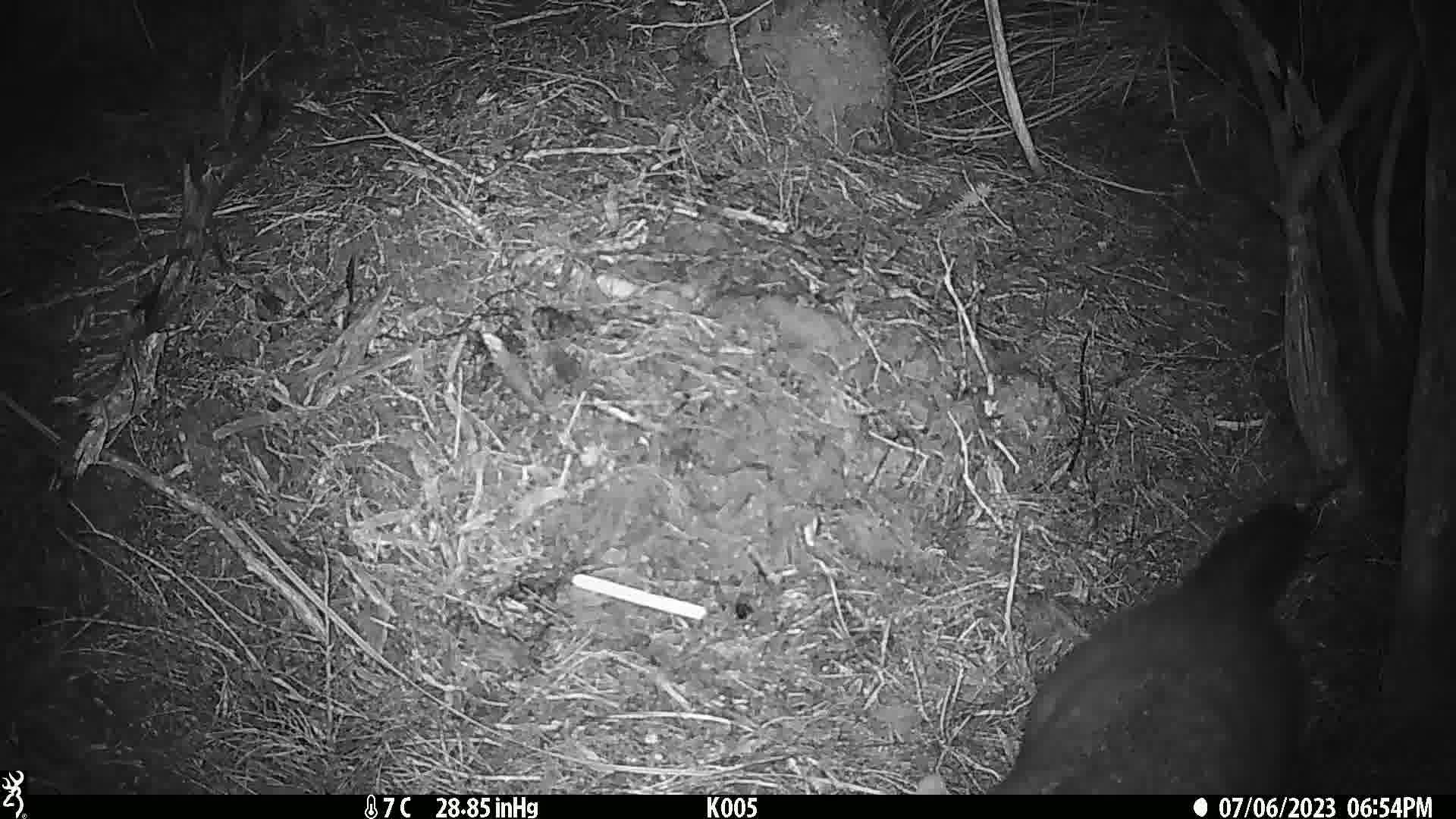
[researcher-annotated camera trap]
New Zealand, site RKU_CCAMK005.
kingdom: Animalia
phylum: Chordata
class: Mammalia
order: Diprotodontia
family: Phalangeridae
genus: Trichosurus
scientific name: Trichosurus vulpecula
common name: common brushtail possum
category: possum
Possum (common brushtail possum) (Trichosurus vulpecula).